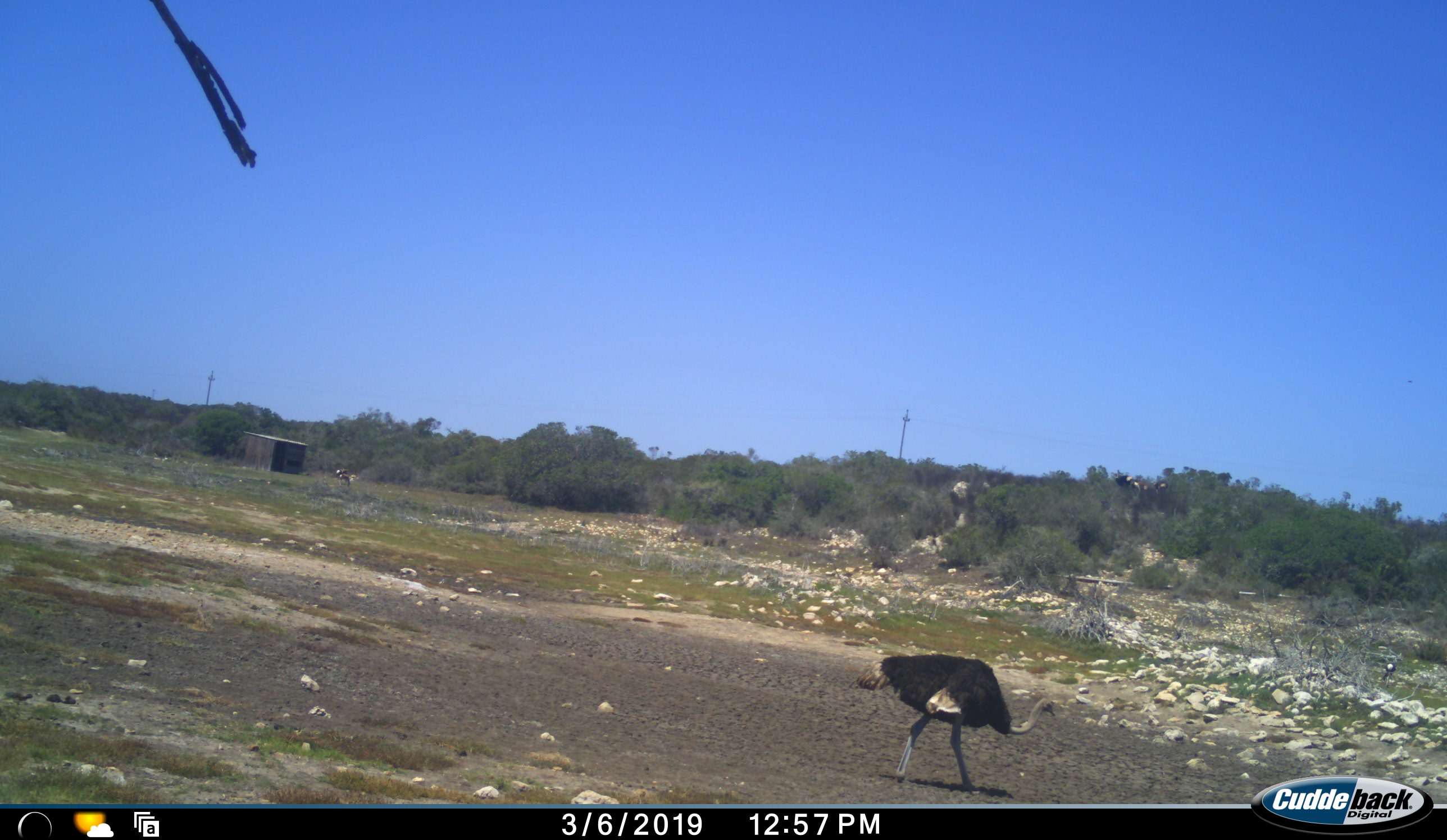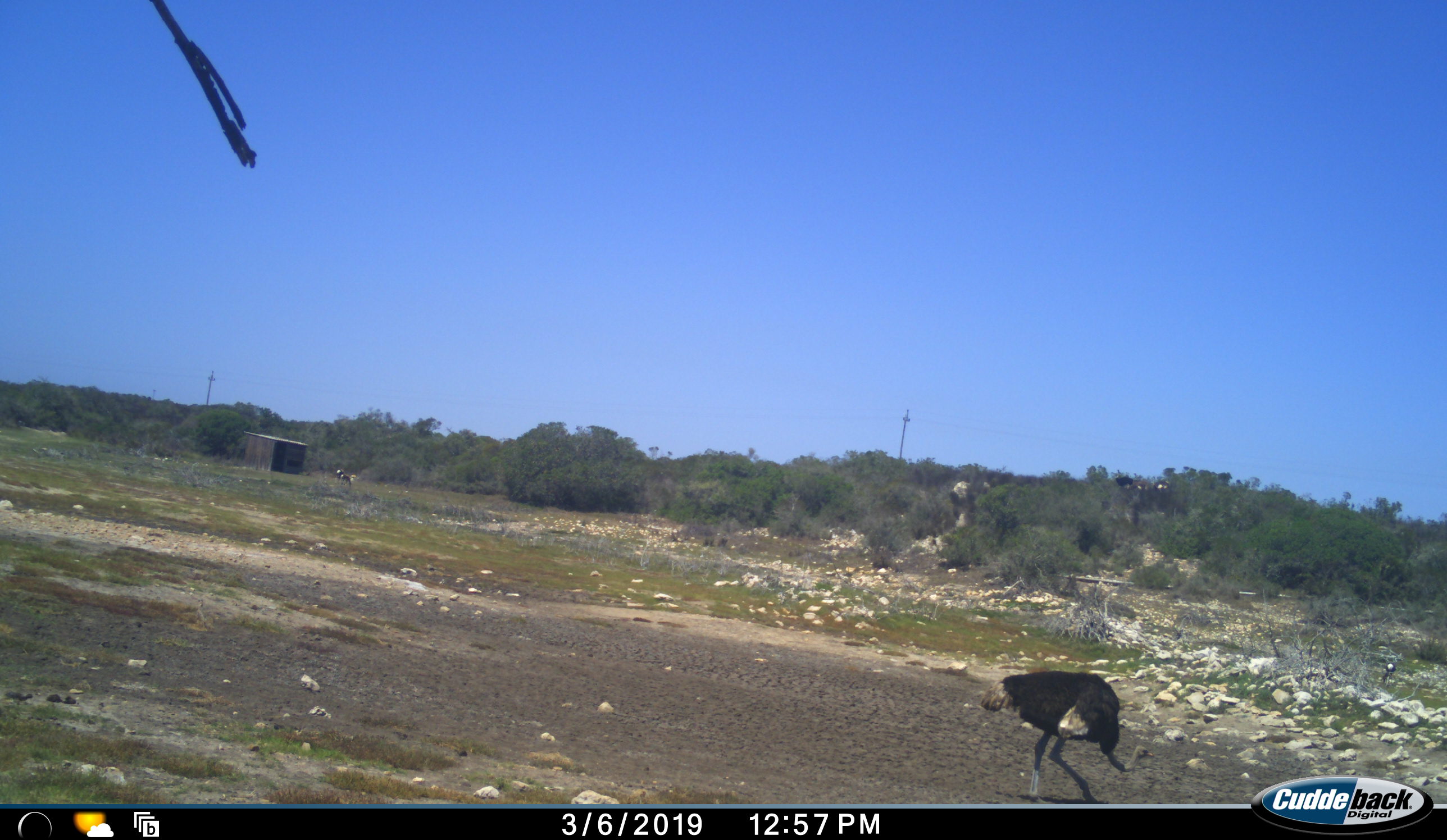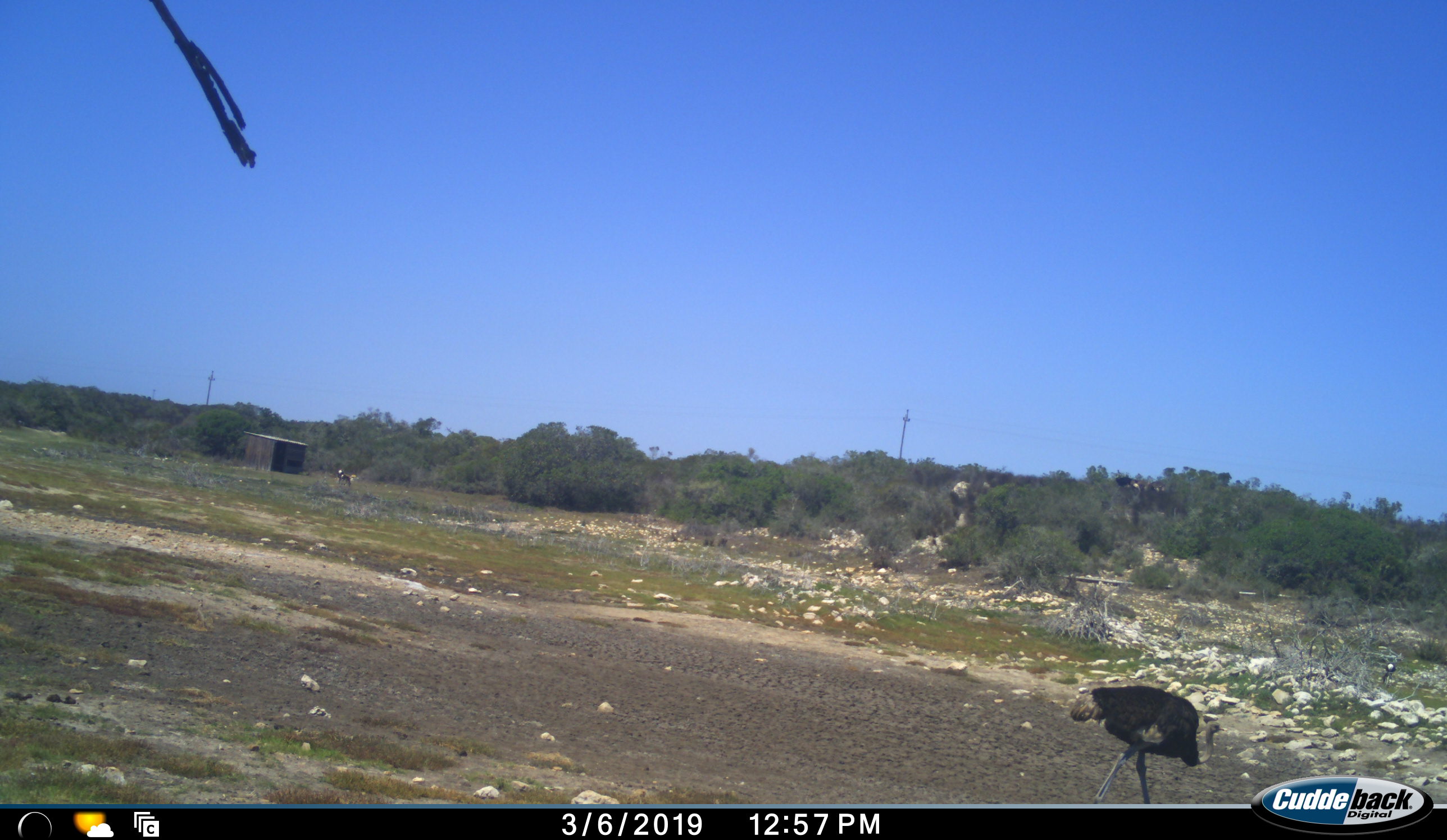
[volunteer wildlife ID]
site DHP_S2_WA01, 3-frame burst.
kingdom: Animalia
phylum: Chordata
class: Aves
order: Struthioniformes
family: Struthionidae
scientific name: Struthionidae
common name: ostrich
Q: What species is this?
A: Ostrich (Struthionidae).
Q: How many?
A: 1.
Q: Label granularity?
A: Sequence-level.